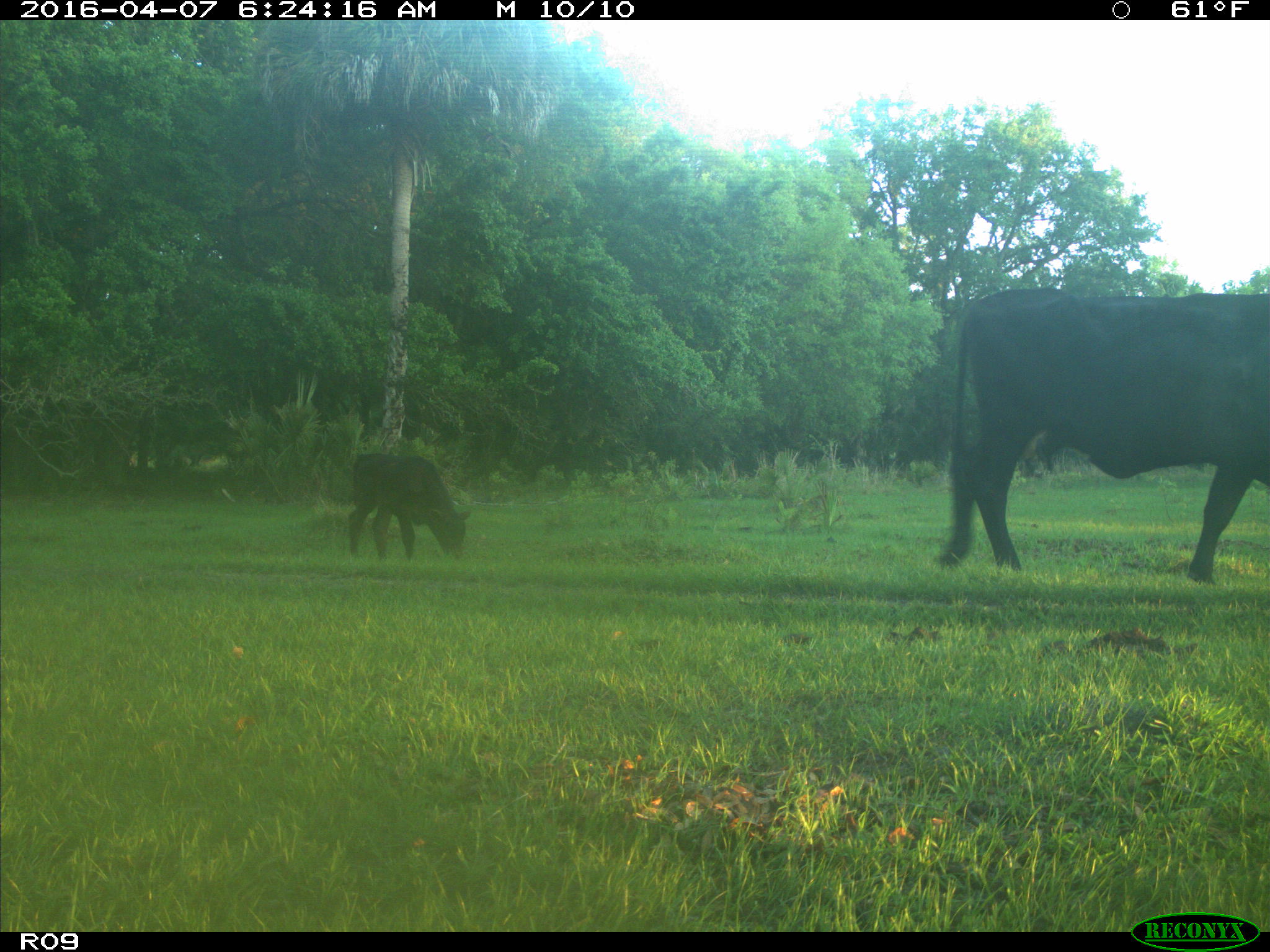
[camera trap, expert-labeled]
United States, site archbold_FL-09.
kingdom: Animalia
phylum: Chordata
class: Mammalia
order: Artiodactyla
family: Bovidae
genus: Bos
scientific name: Bos taurus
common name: domestic cow